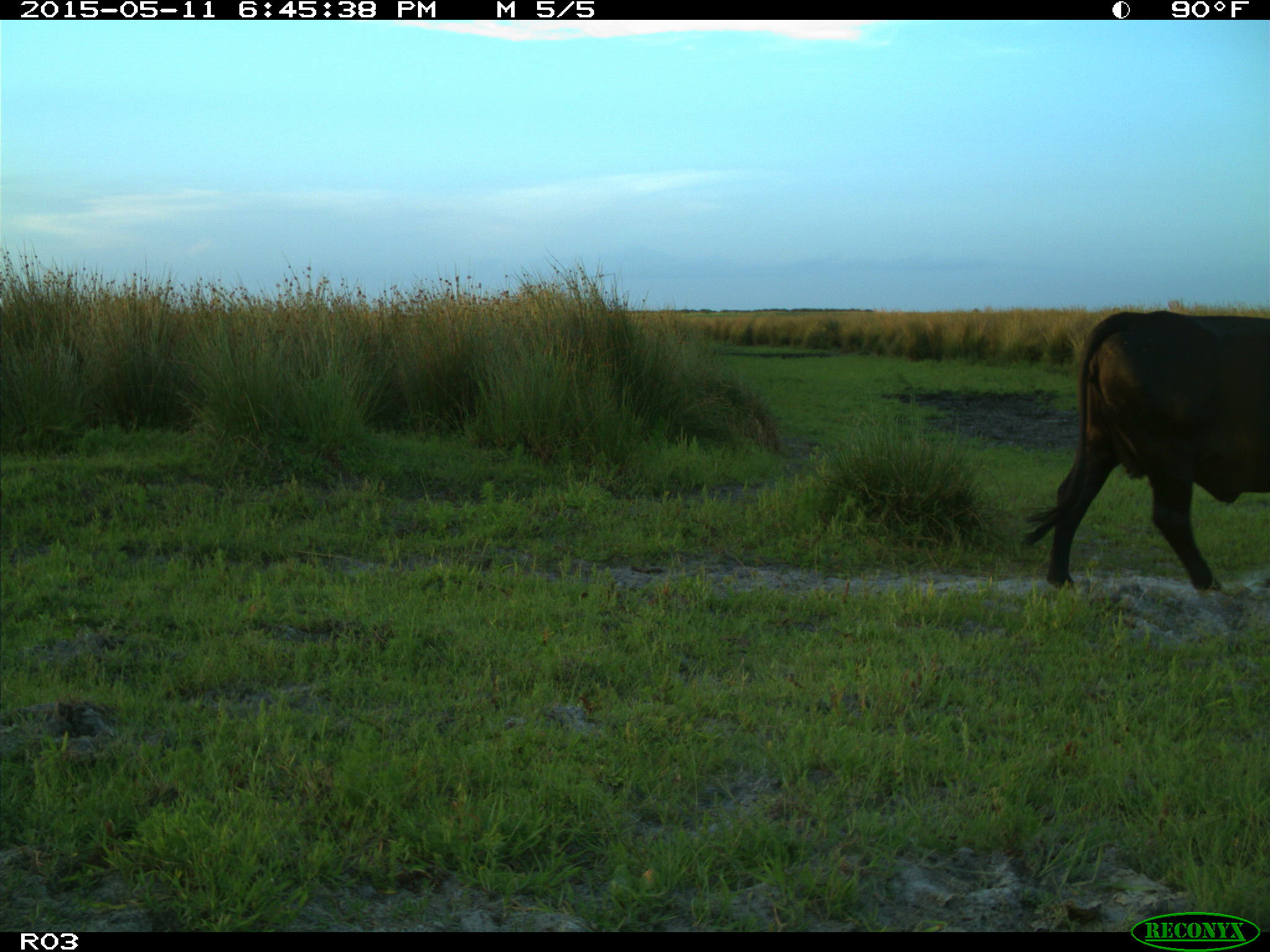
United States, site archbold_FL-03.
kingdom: Animalia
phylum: Chordata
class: Mammalia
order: Artiodactyla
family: Bovidae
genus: Bos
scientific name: Bos taurus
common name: domestic cow